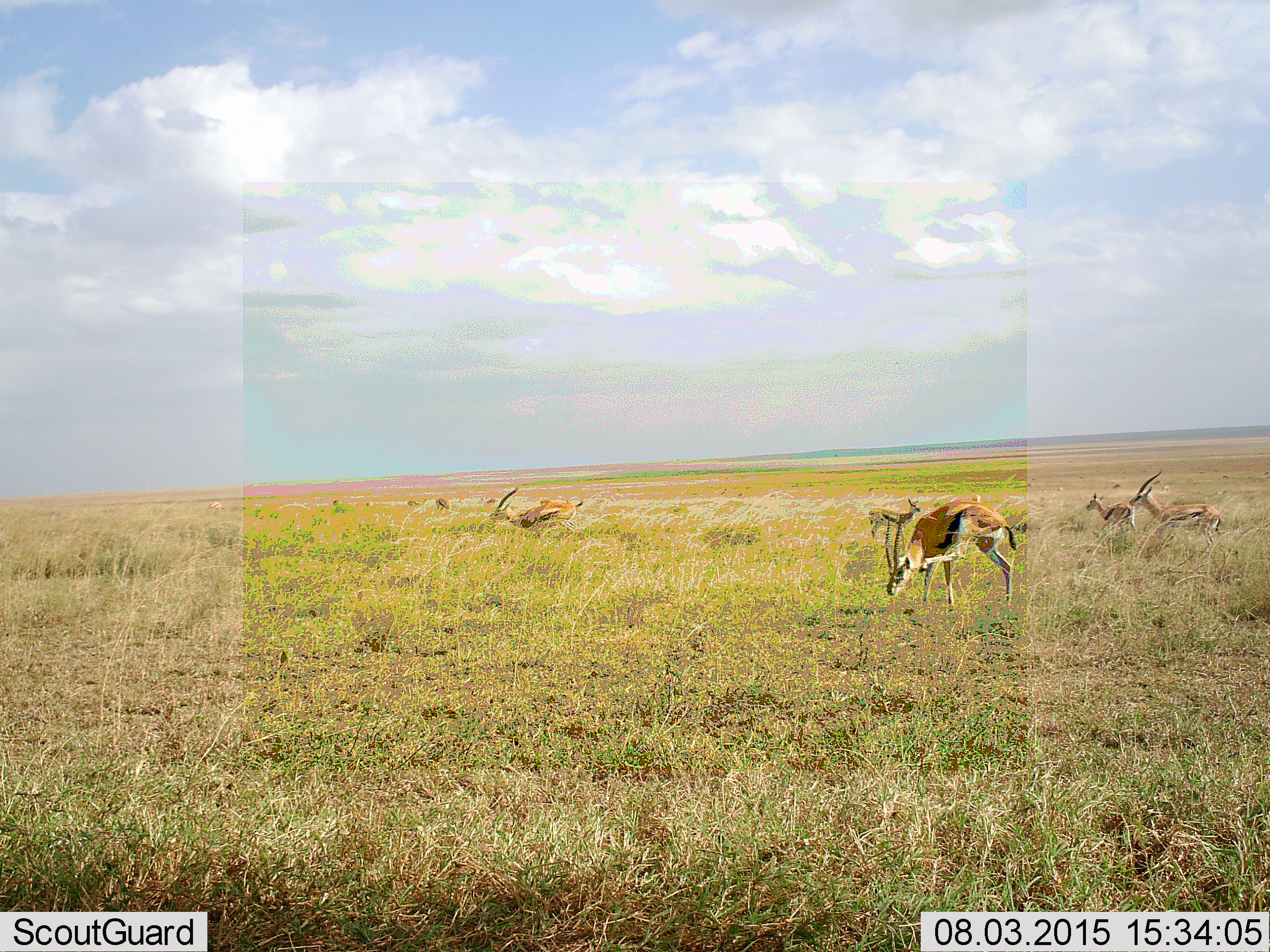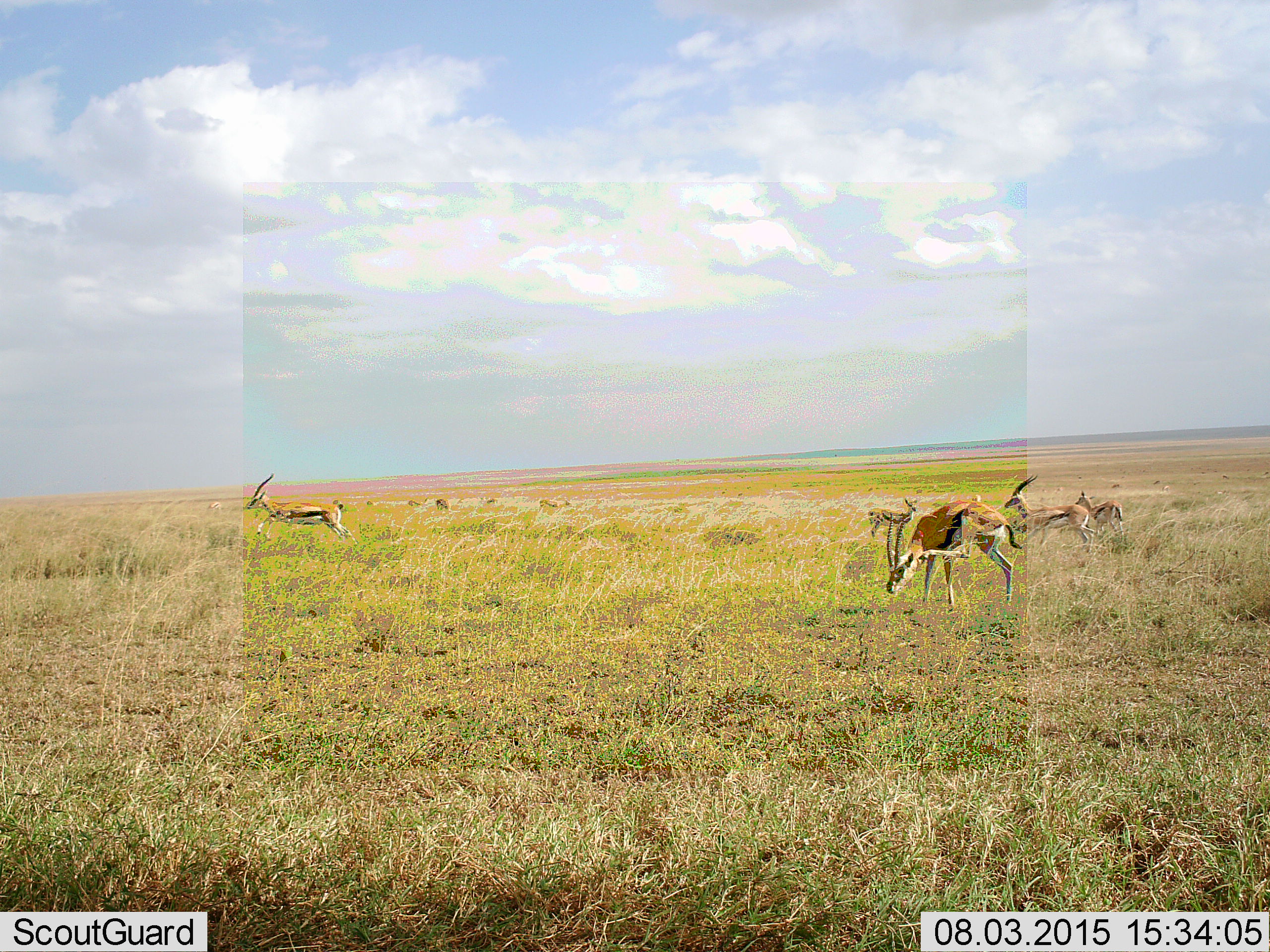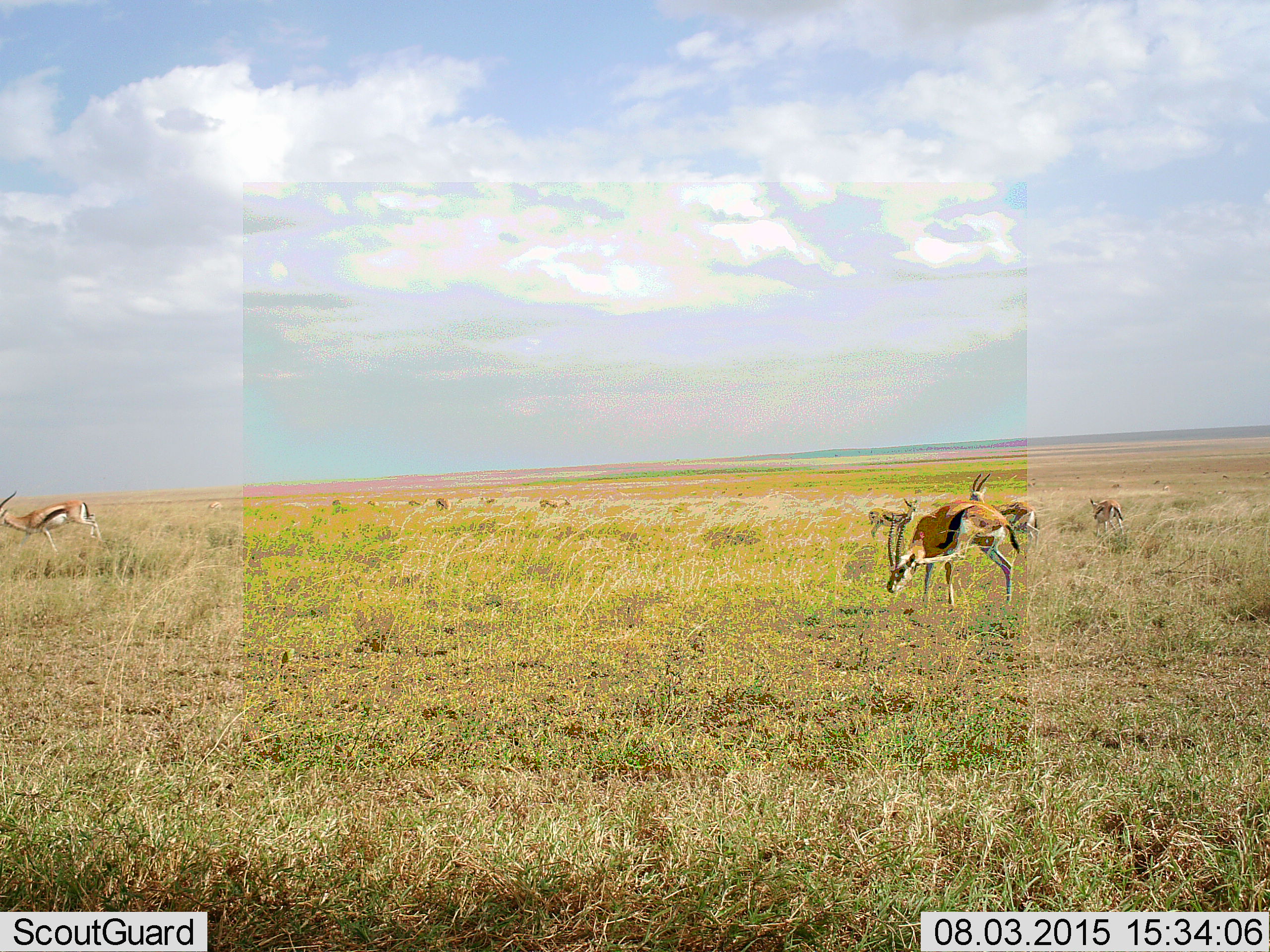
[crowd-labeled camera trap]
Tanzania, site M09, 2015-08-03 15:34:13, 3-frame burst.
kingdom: Animalia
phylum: Chordata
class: Mammalia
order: Artiodactyla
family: Bovidae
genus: Eudorcas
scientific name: Eudorcas thomsonii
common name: thomson's gazelle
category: gazellethomsons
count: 11-50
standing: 89%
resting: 0%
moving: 78%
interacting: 0%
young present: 22%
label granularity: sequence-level